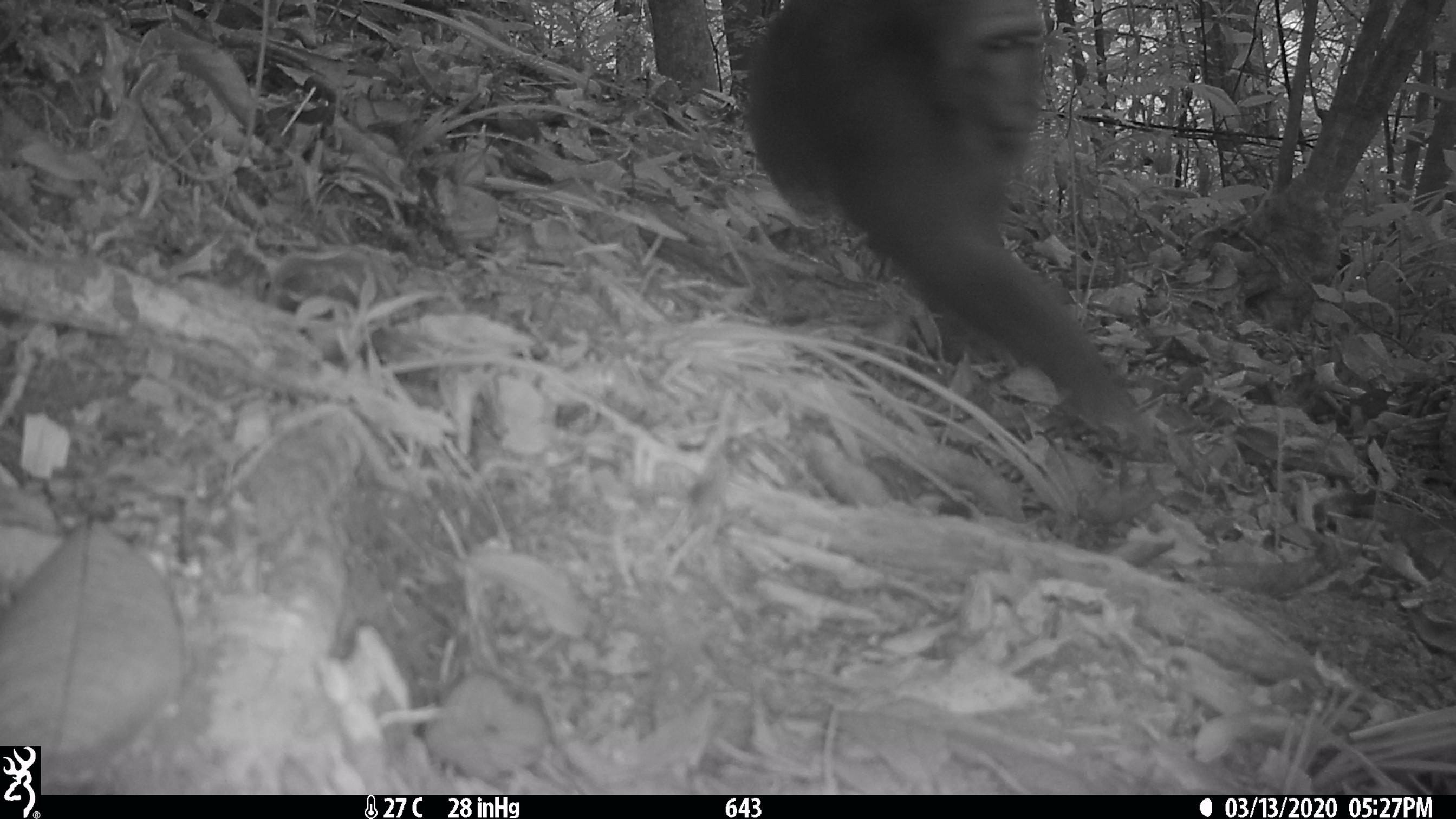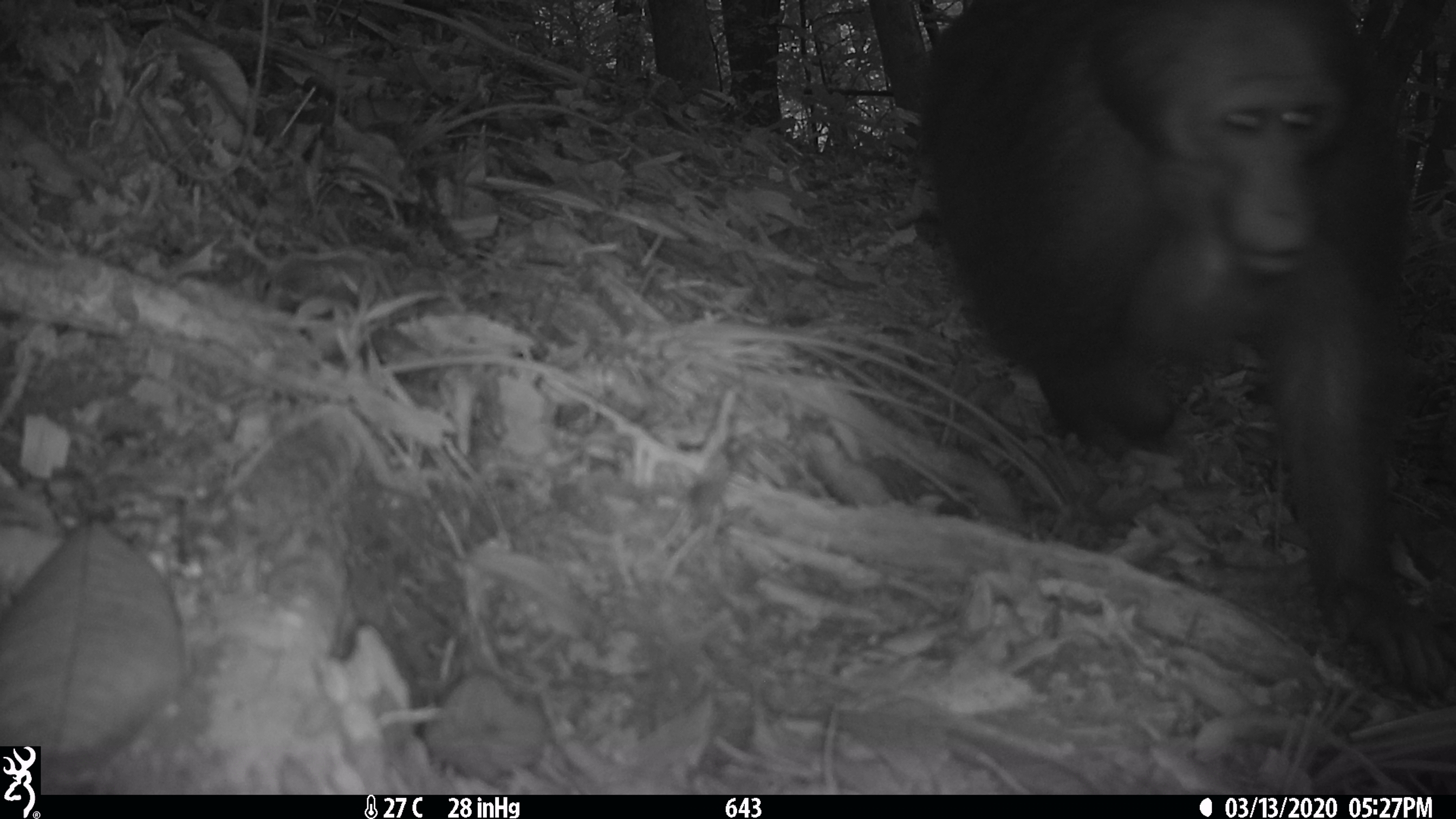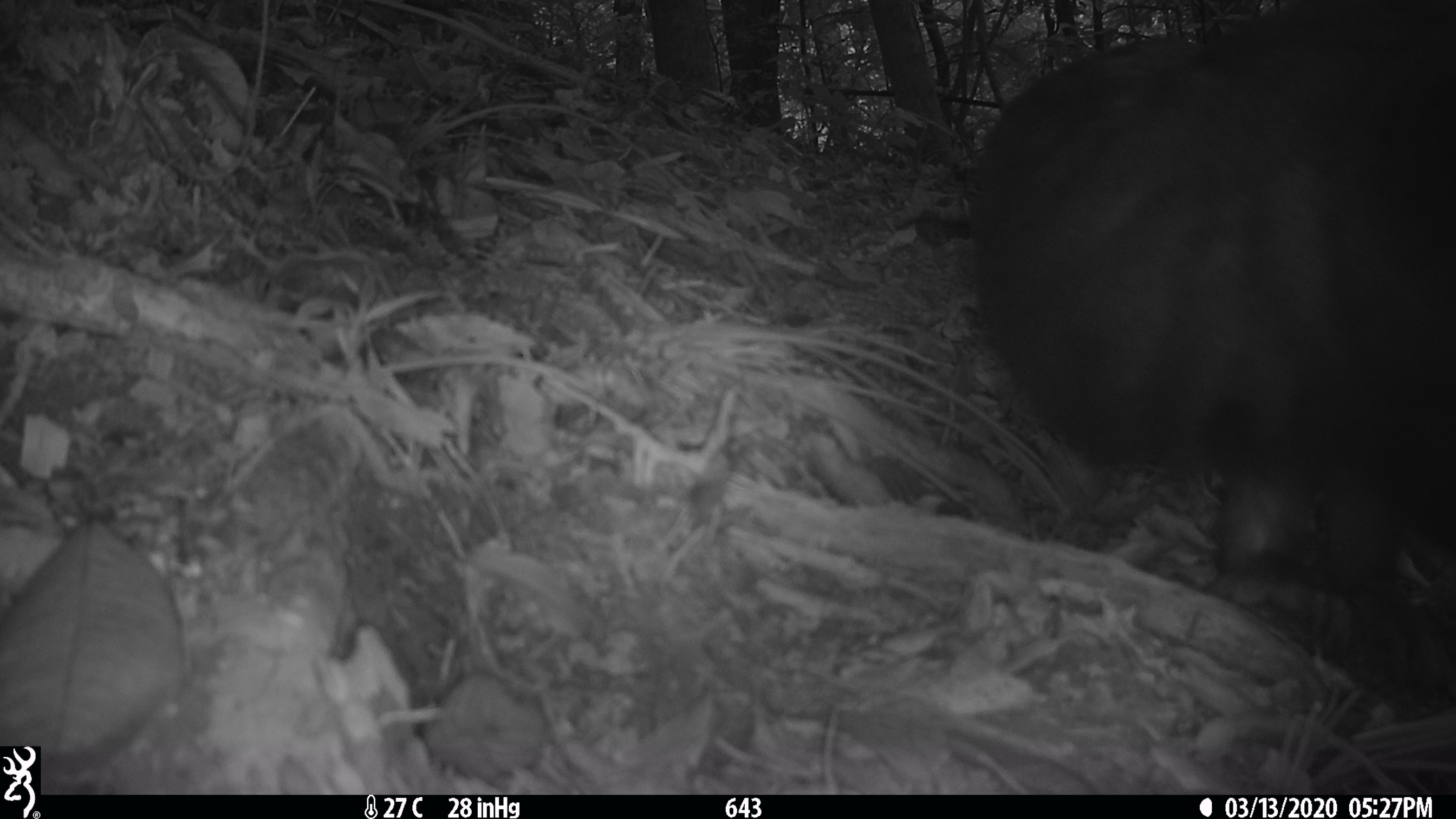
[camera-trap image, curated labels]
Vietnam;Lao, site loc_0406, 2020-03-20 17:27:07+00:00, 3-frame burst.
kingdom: Animalia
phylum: Chordata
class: Mammalia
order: Primates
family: Cercopithecidae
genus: Macaca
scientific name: Macaca arctoides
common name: stump-tailed macaque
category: stump tailed macaque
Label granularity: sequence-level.